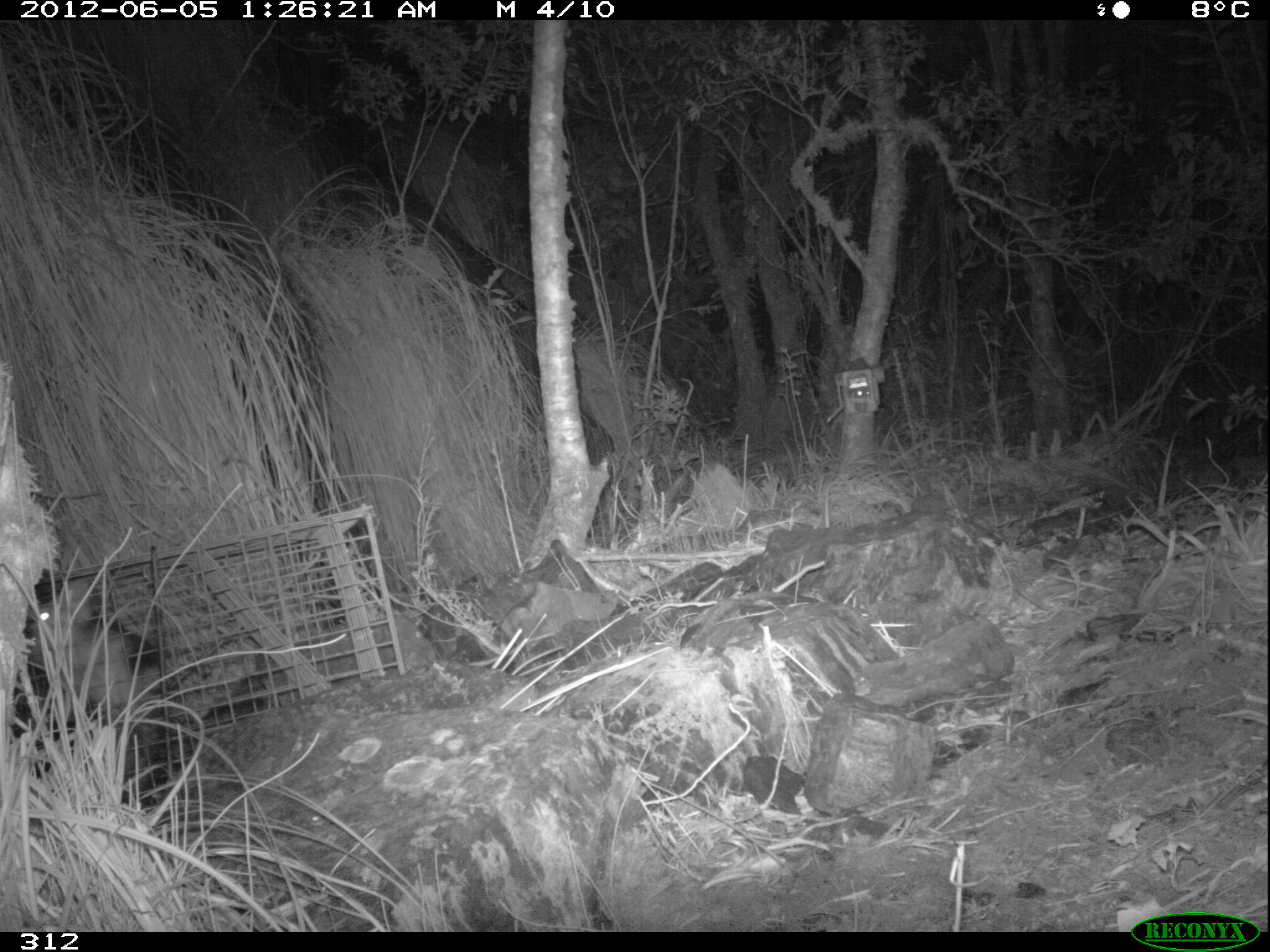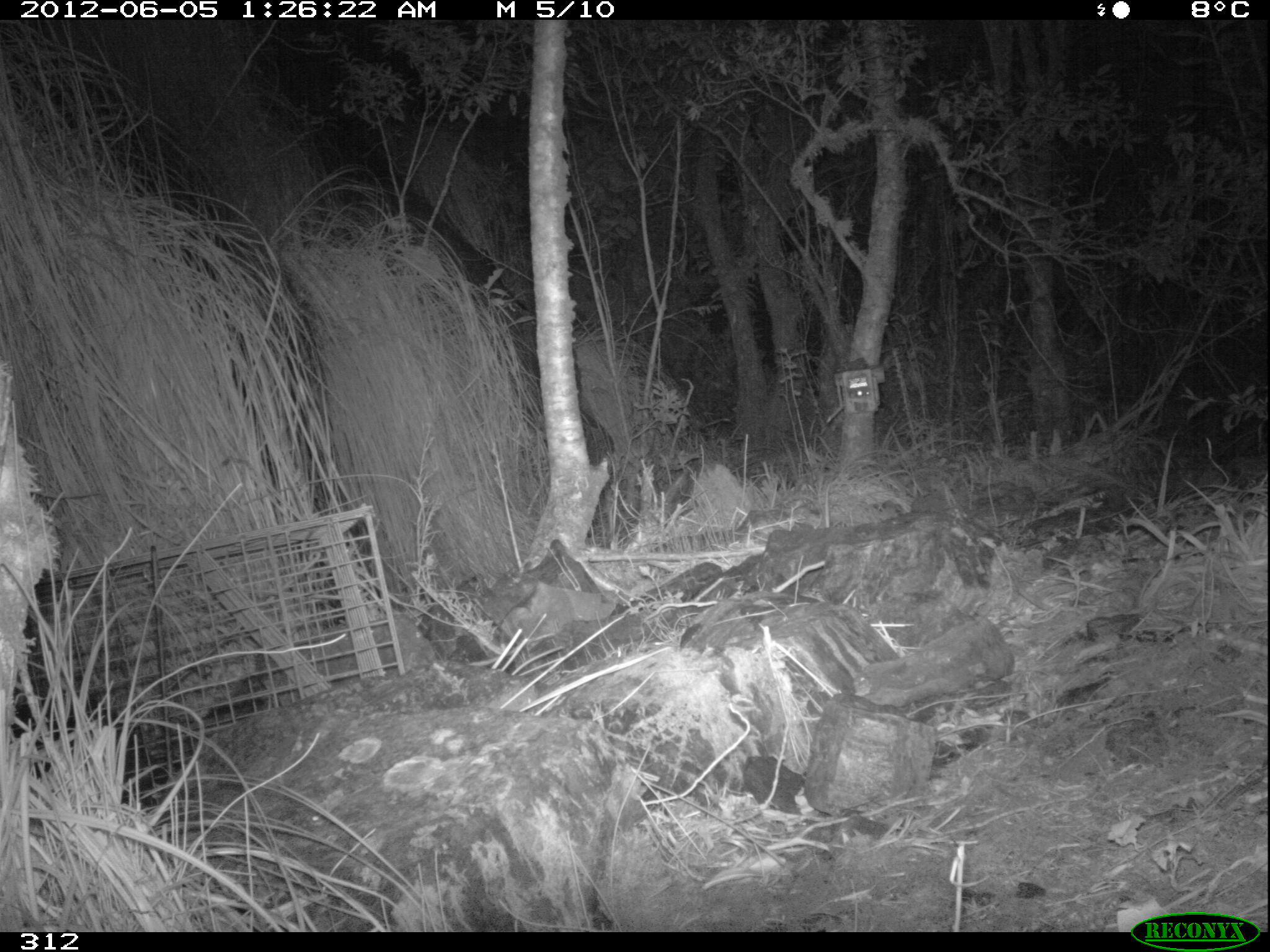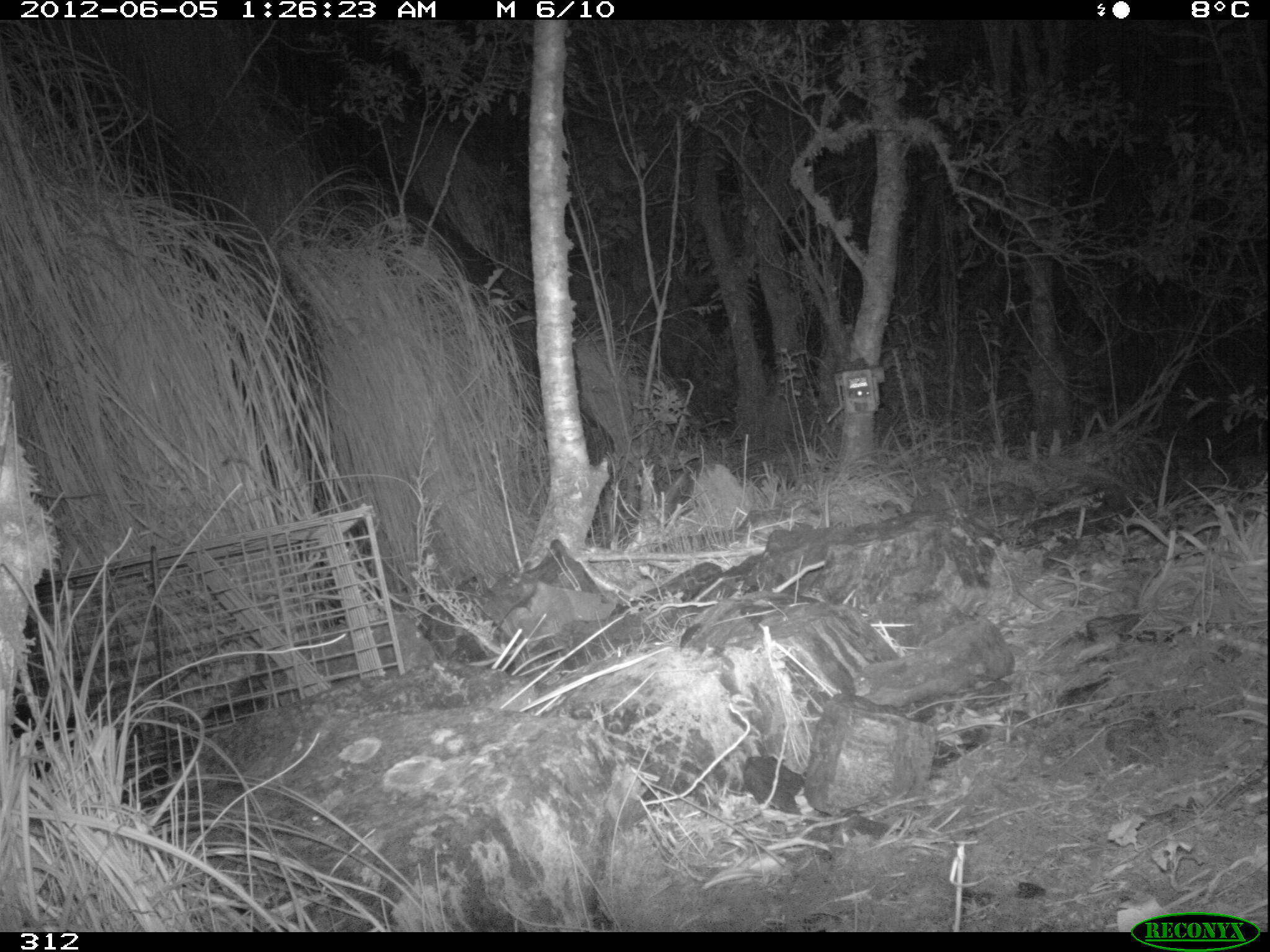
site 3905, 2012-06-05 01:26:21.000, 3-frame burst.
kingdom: Animalia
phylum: Chordata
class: Mammalia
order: Didelphimorphia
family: Didelphidae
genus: Didelphis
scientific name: Didelphis pernigra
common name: andean white-eared opossum